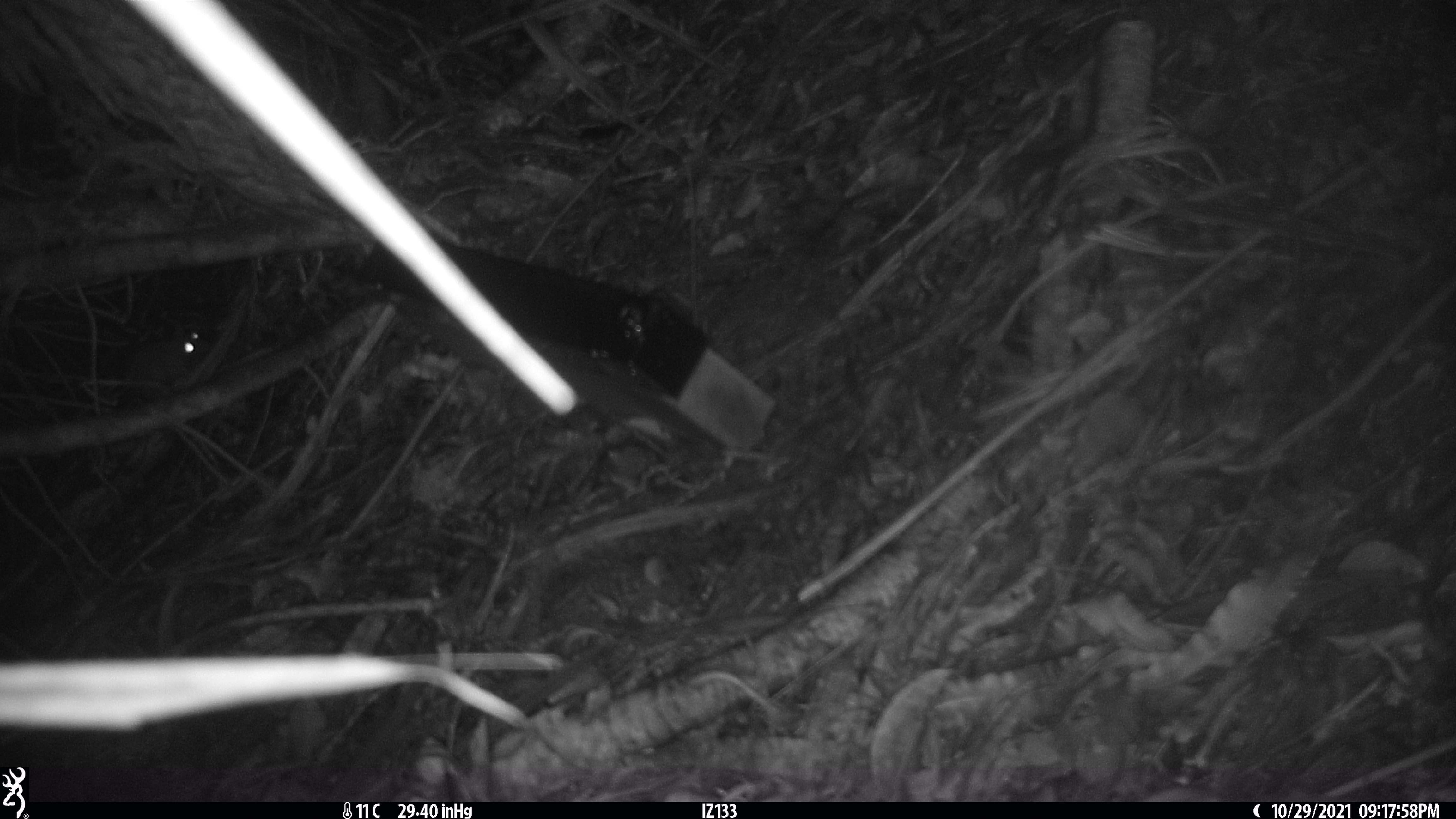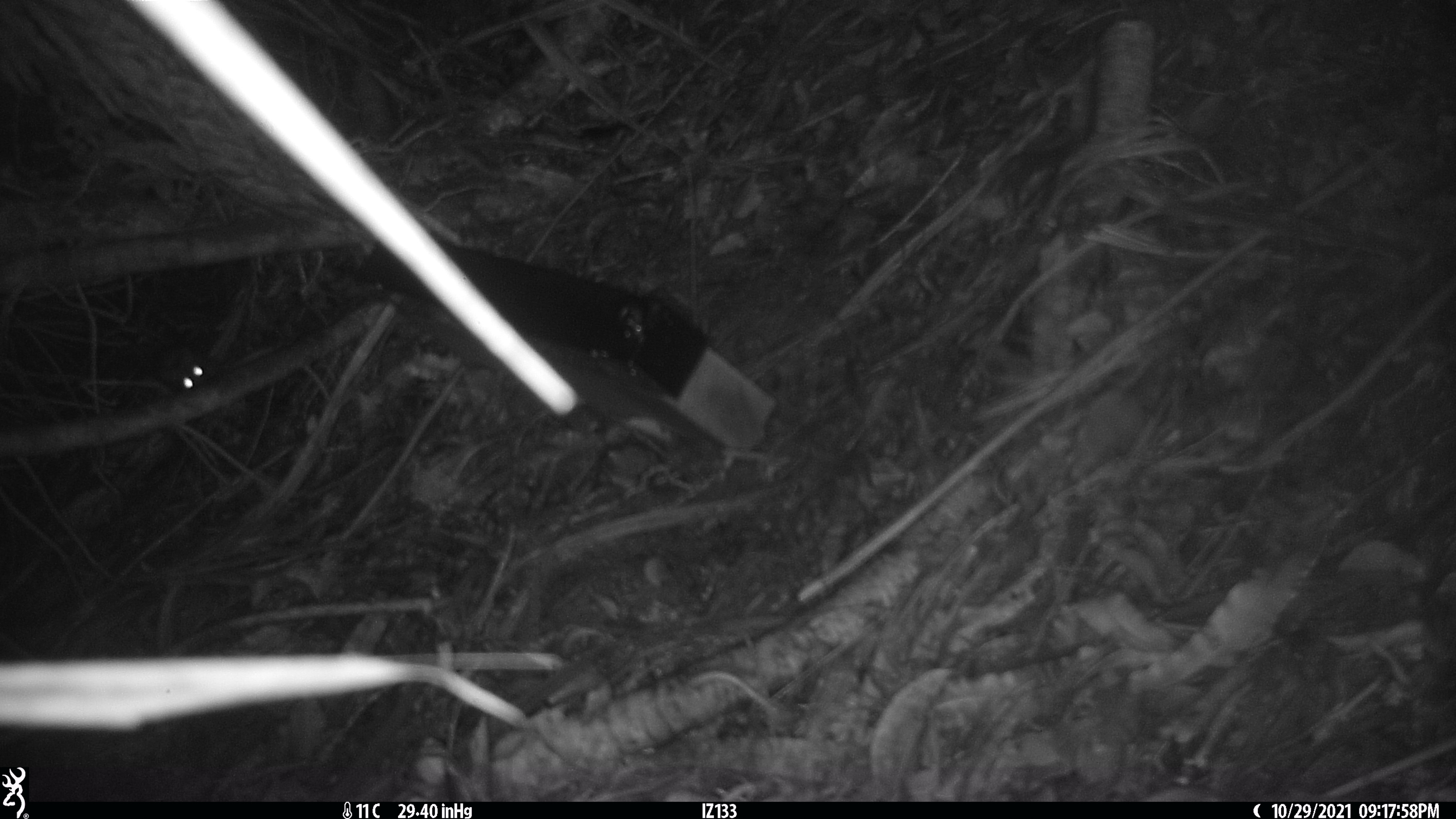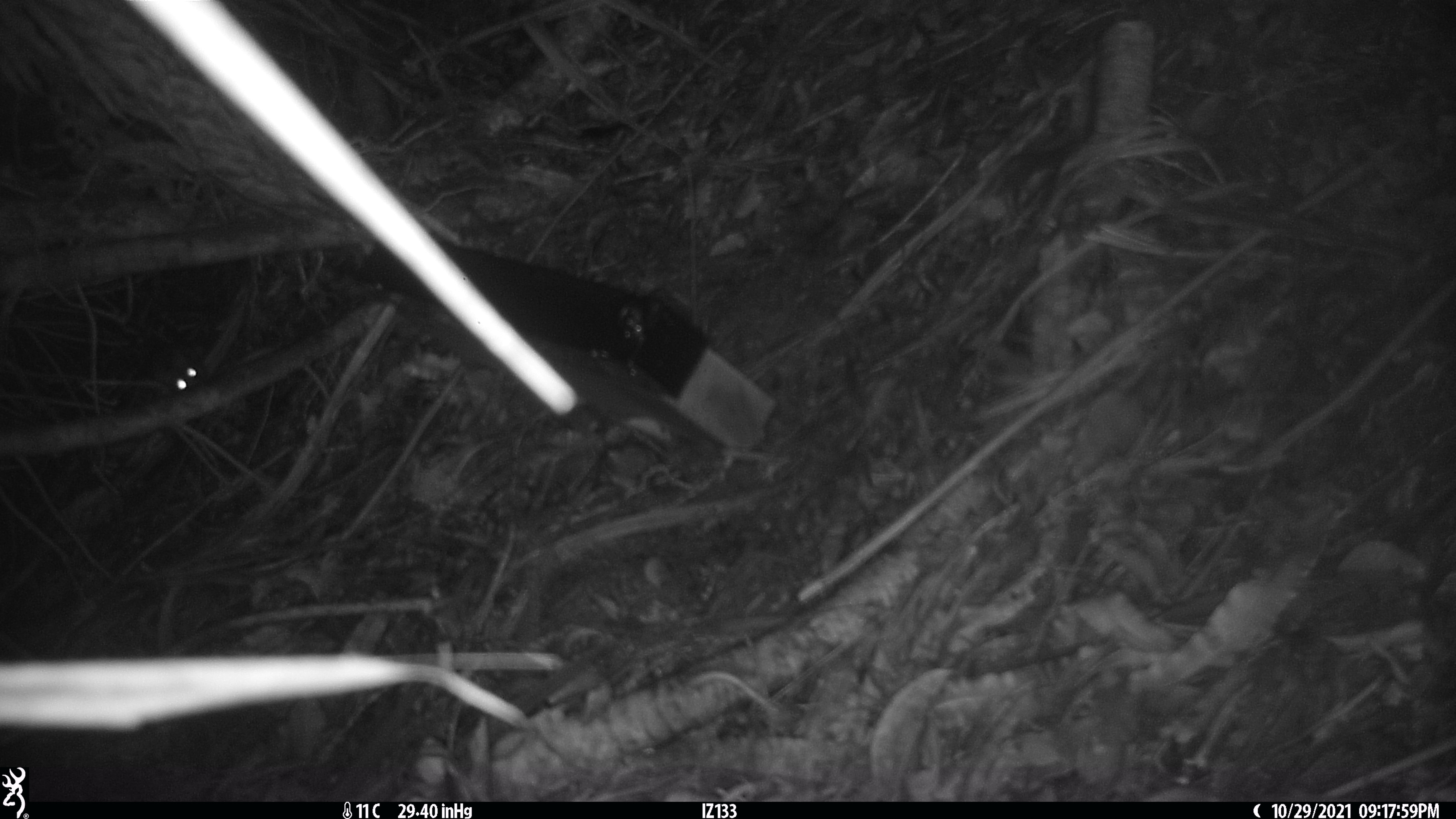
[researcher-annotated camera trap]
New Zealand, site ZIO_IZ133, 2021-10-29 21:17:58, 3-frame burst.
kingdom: Animalia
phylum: Chordata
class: Mammalia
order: Rodentia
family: Muridae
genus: Rattus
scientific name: Rattus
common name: rat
Rat (Rattus).